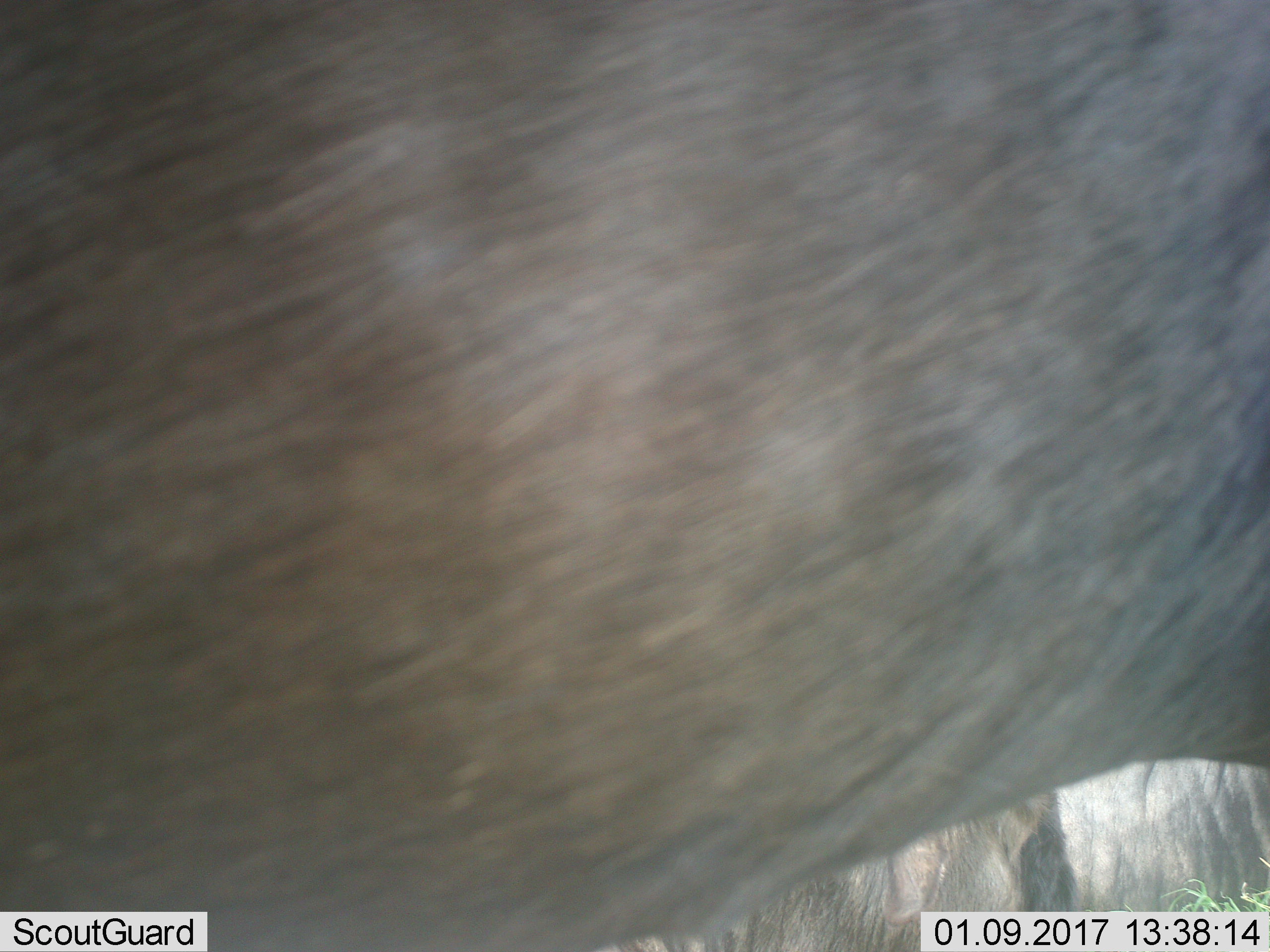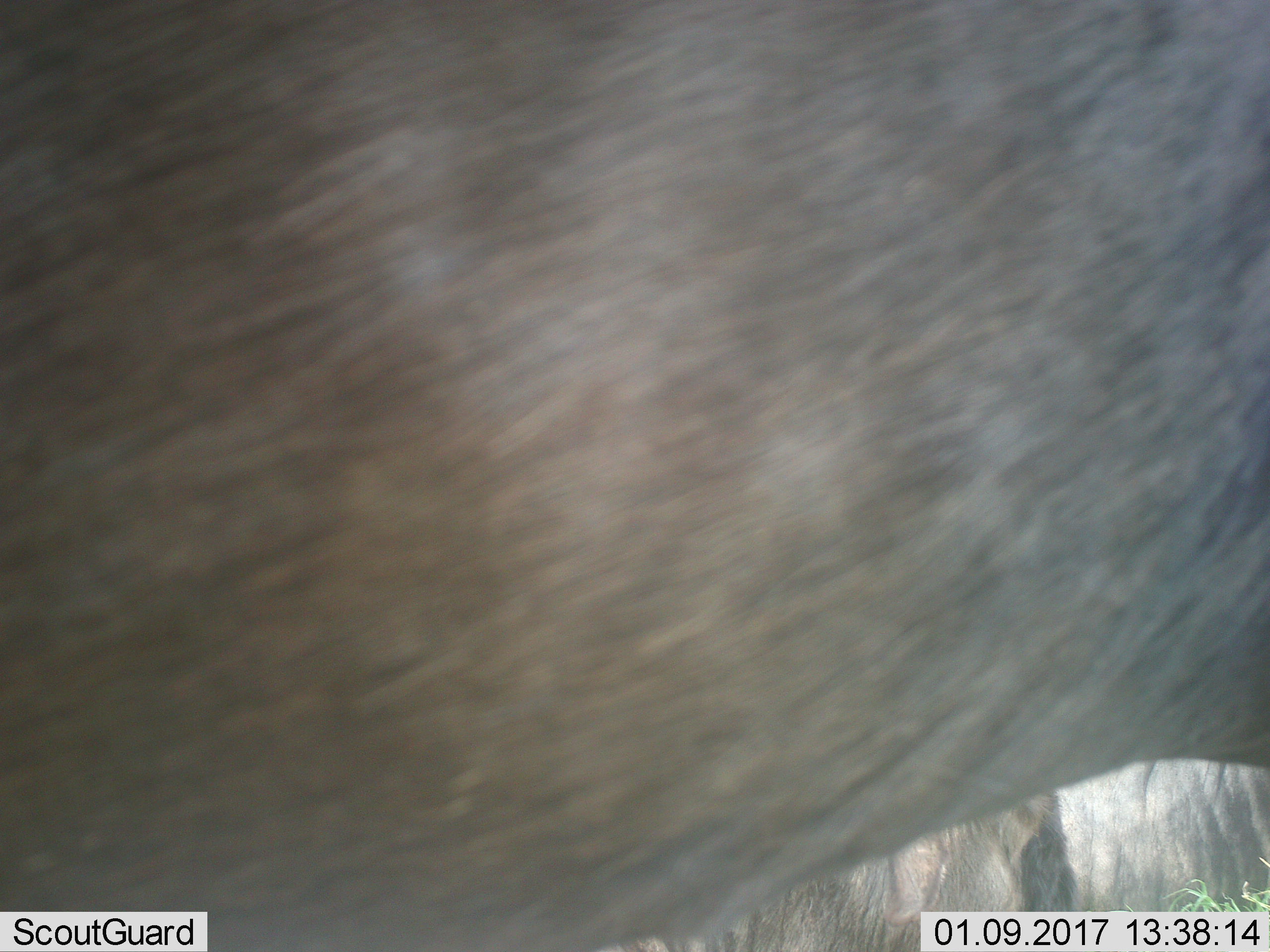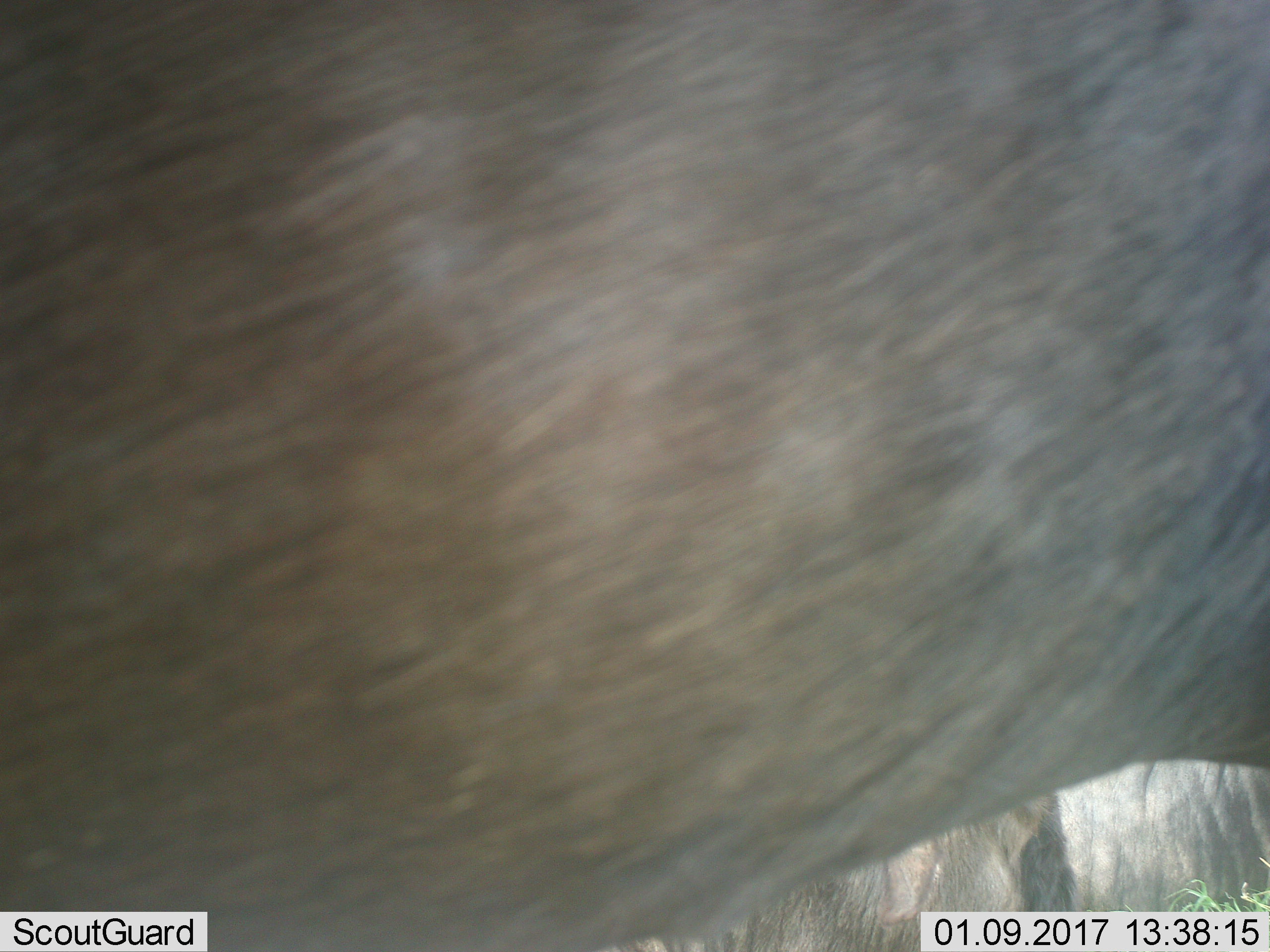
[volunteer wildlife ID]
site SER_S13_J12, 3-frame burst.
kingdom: Animalia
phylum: Chordata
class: Mammalia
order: Artiodactyla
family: Bovidae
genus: Connochaetes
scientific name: Connochaetes taurinus taurinus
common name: blue wildebeest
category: wildebeestblue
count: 2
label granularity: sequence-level